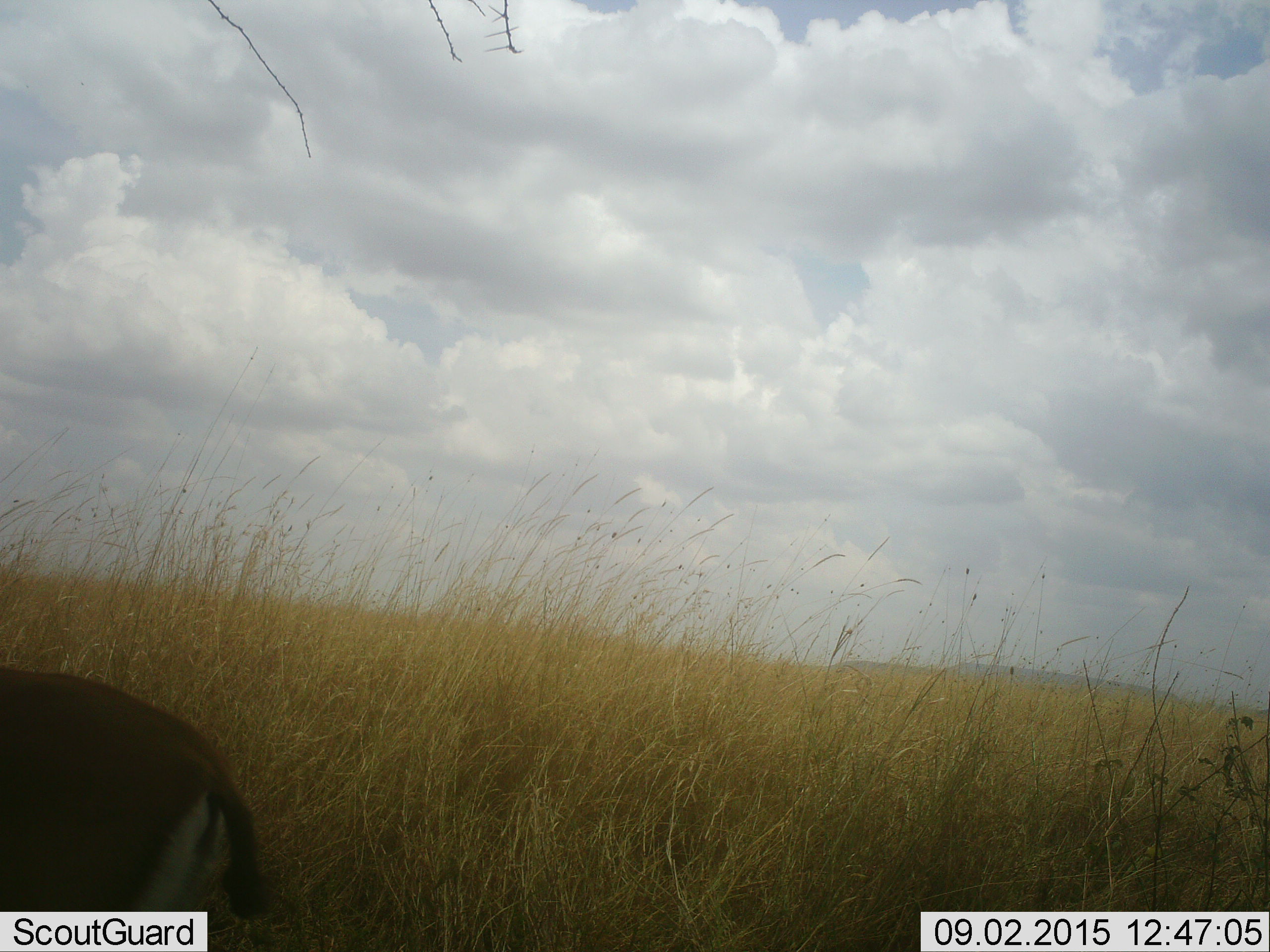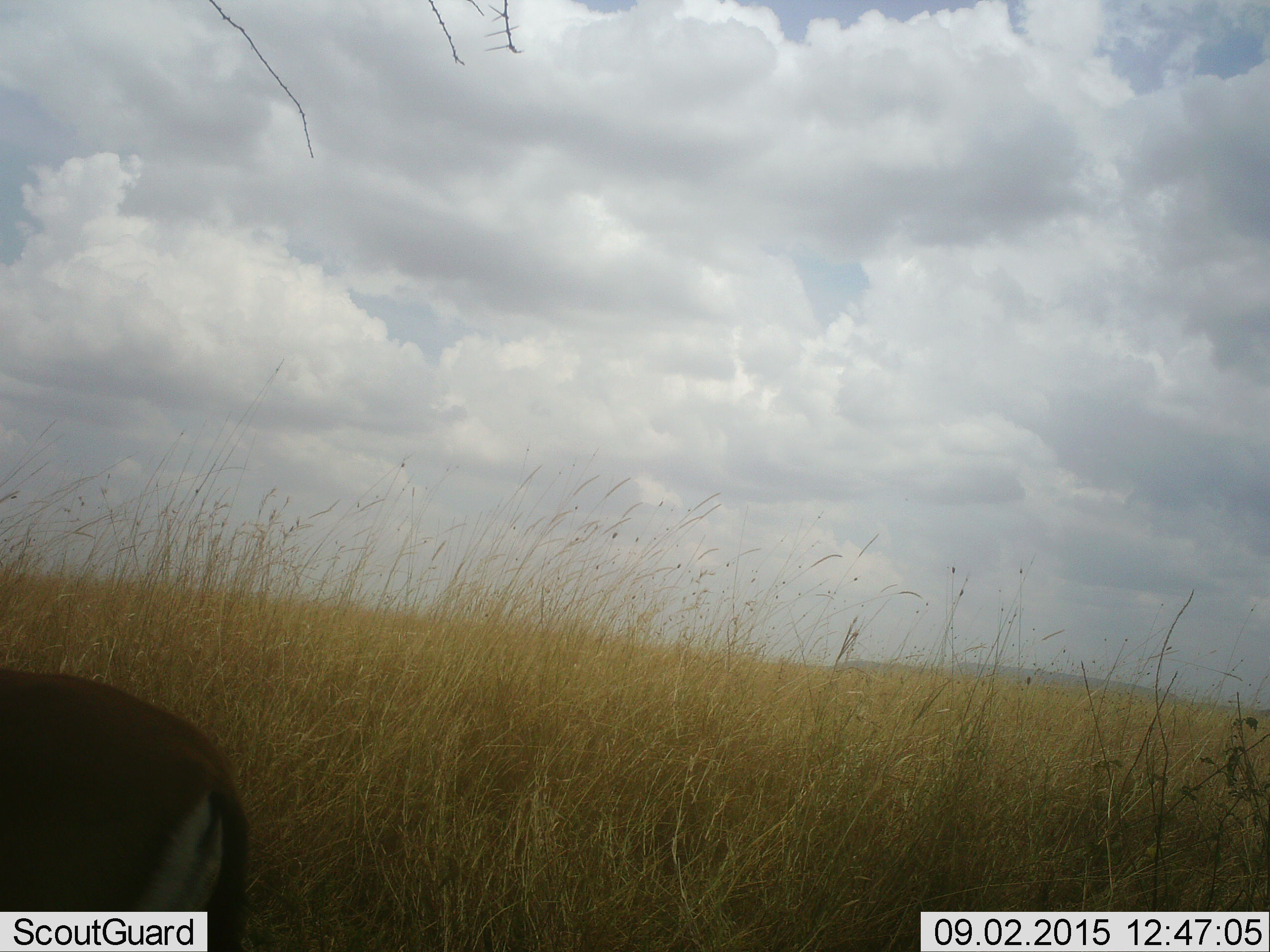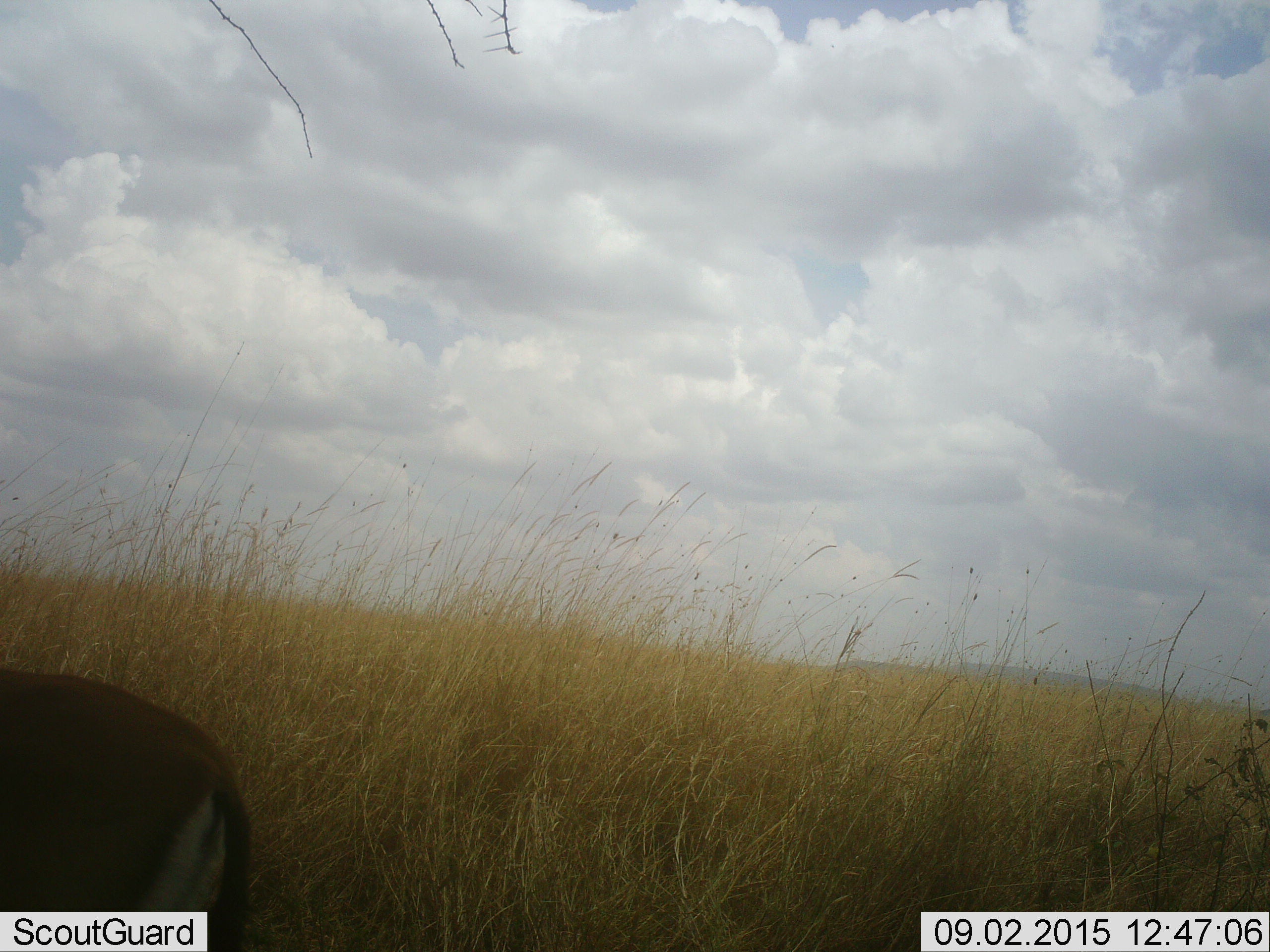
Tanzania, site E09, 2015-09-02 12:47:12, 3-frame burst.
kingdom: Animalia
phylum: Chordata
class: Mammalia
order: Artiodactyla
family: Bovidae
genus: Eudorcas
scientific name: Eudorcas thomsonii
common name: thomson's gazelle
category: gazellethomsons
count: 1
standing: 82%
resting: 9%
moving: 0%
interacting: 0%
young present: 0%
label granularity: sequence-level